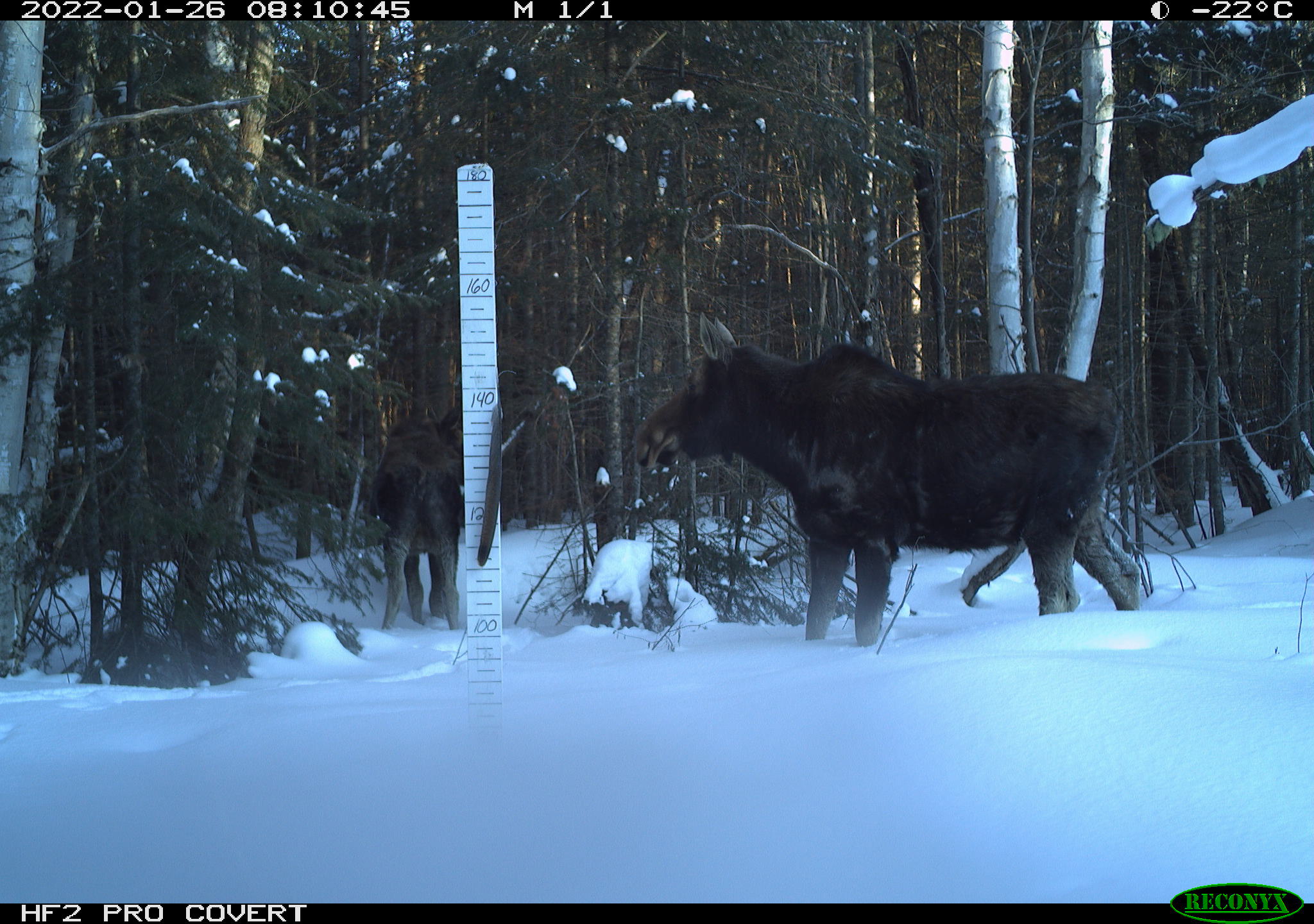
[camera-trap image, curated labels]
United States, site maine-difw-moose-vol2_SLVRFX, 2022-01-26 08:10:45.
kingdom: Animalia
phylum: Chordata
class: Mammalia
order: Artiodactyla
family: Cervidae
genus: Alces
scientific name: Alces alces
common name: moose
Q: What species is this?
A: Moose (Alces alces).